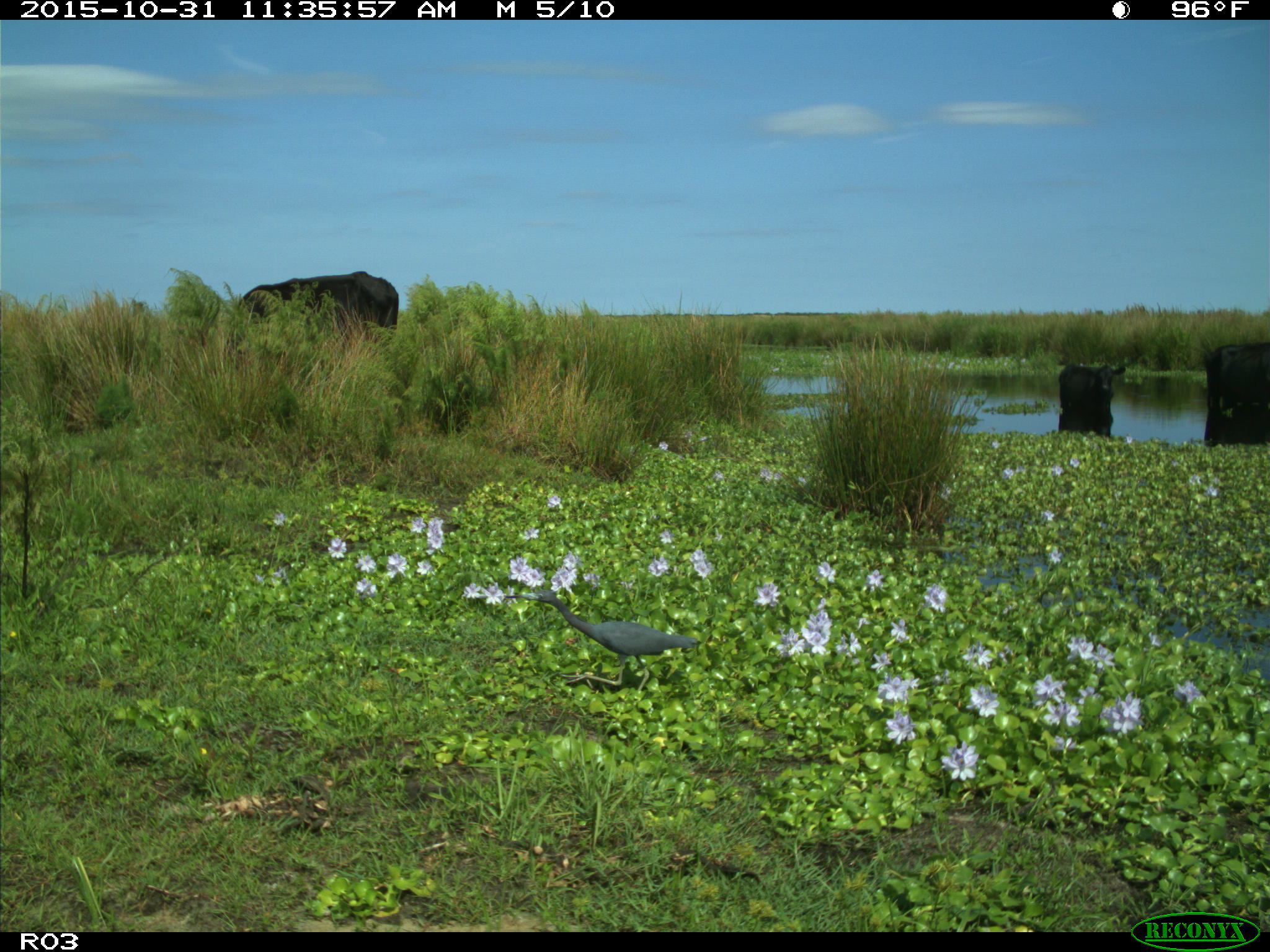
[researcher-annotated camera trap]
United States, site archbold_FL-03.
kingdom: Animalia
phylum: Chordata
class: Mammalia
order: Artiodactyla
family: Bovidae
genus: Bos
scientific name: Bos taurus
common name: domestic cow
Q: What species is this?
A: Bos taurus (domestic cow).